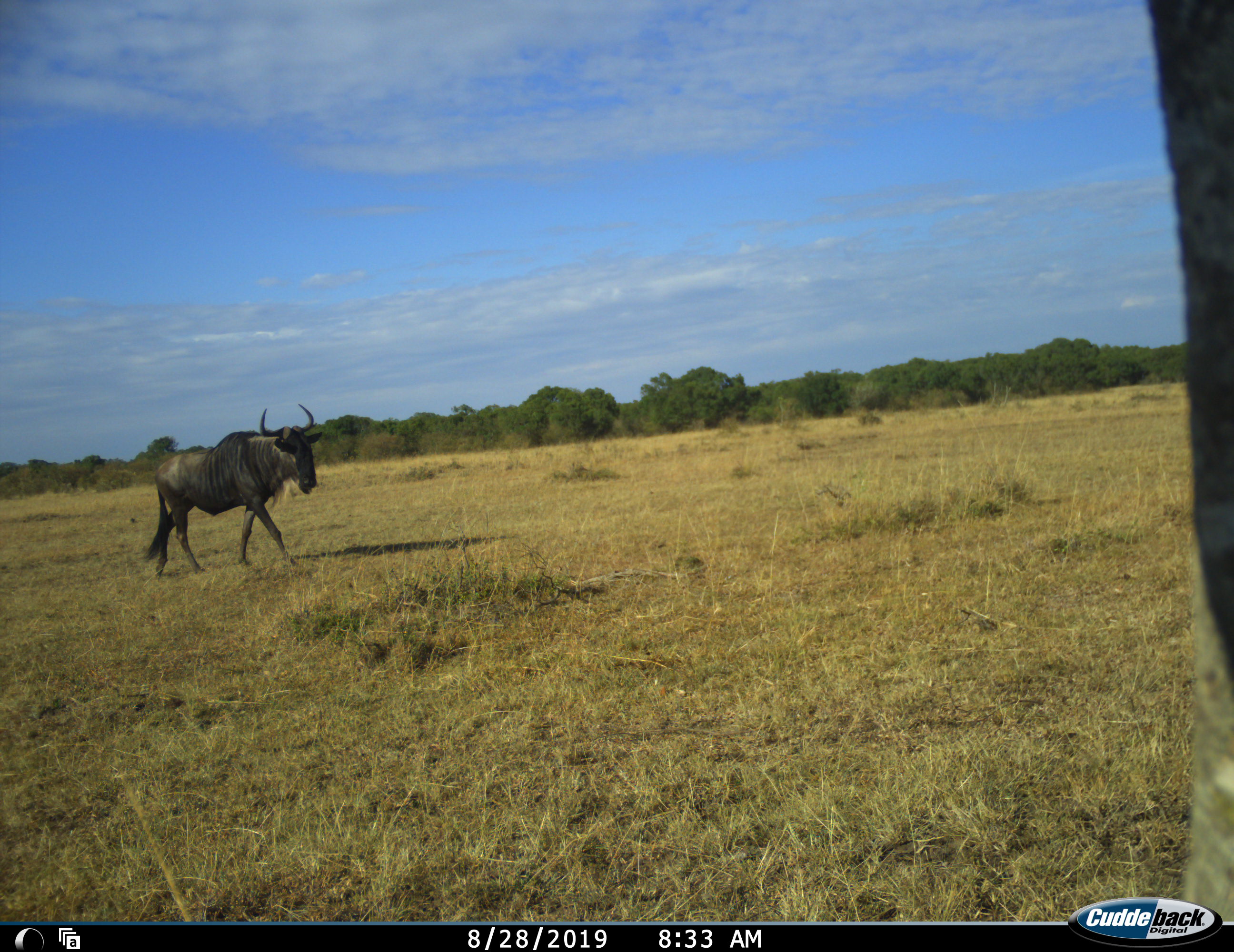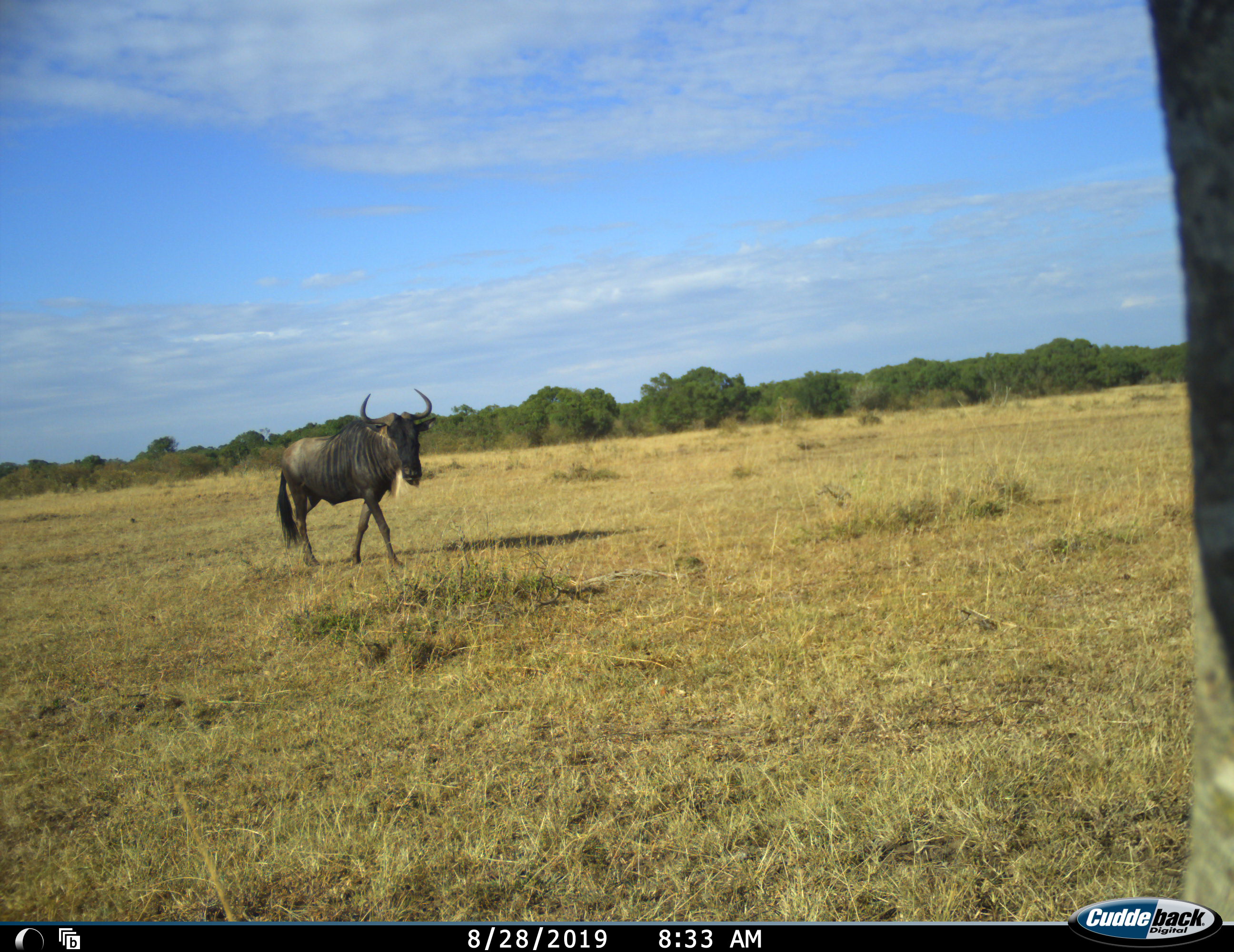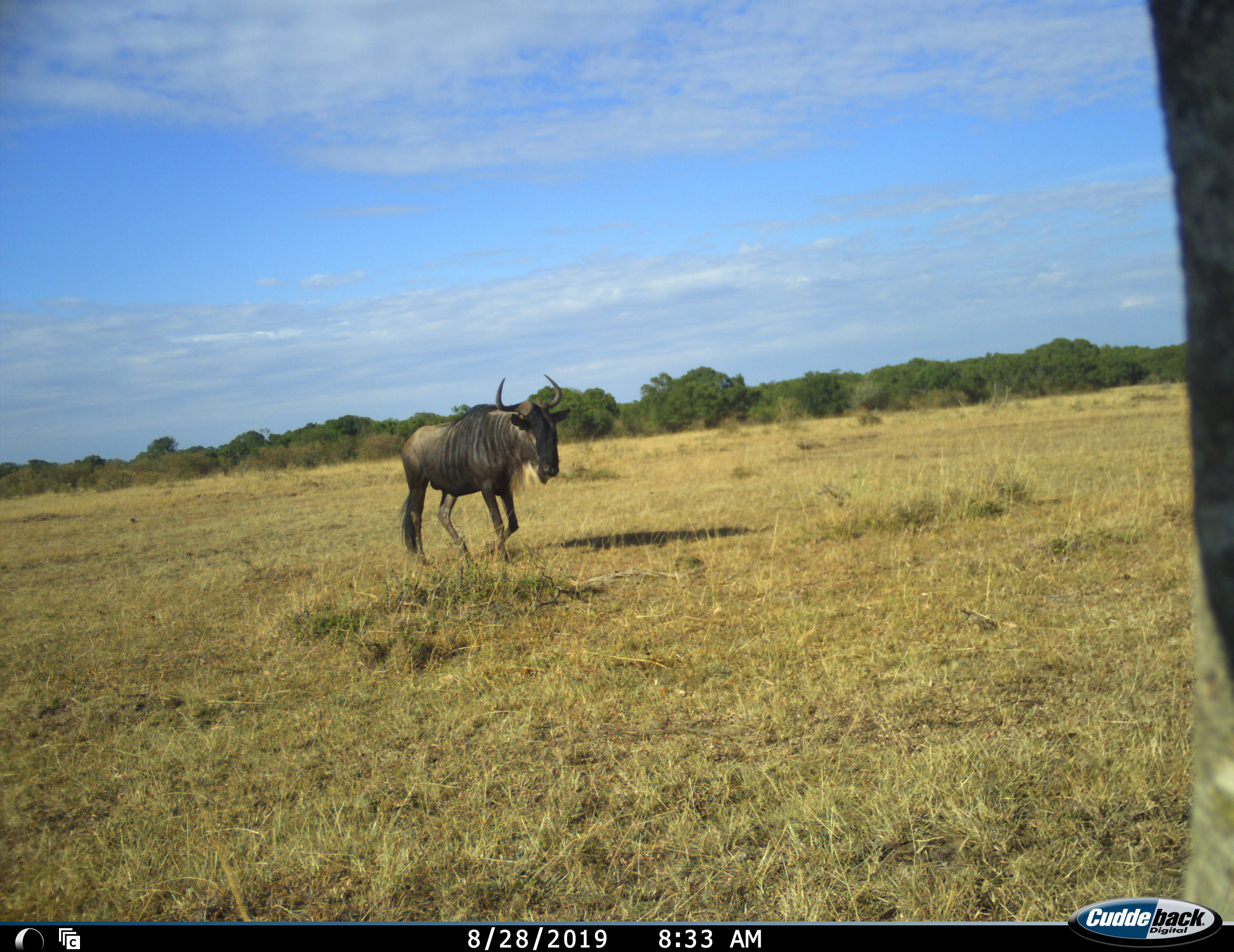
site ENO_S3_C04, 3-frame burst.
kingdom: Animalia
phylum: Chordata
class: Mammalia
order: Artiodactyla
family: Bovidae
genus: Connochaetes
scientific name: Connochaetes taurinus taurinus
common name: blue wildebeest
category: wildebeestblue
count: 1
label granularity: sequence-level